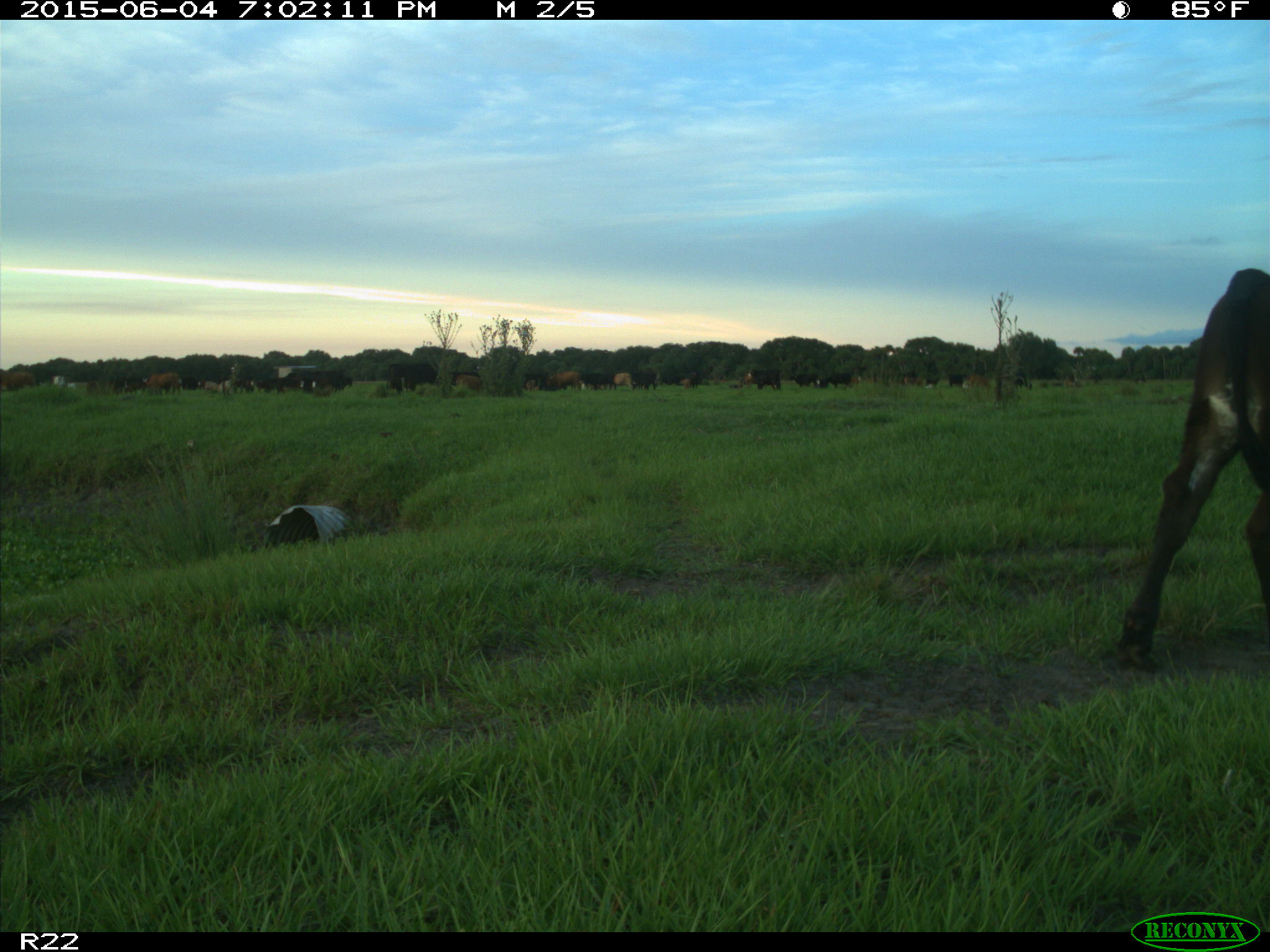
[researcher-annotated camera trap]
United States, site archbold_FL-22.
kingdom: Animalia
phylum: Chordata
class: Mammalia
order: Artiodactyla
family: Bovidae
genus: Bos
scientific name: Bos taurus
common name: domestic cow